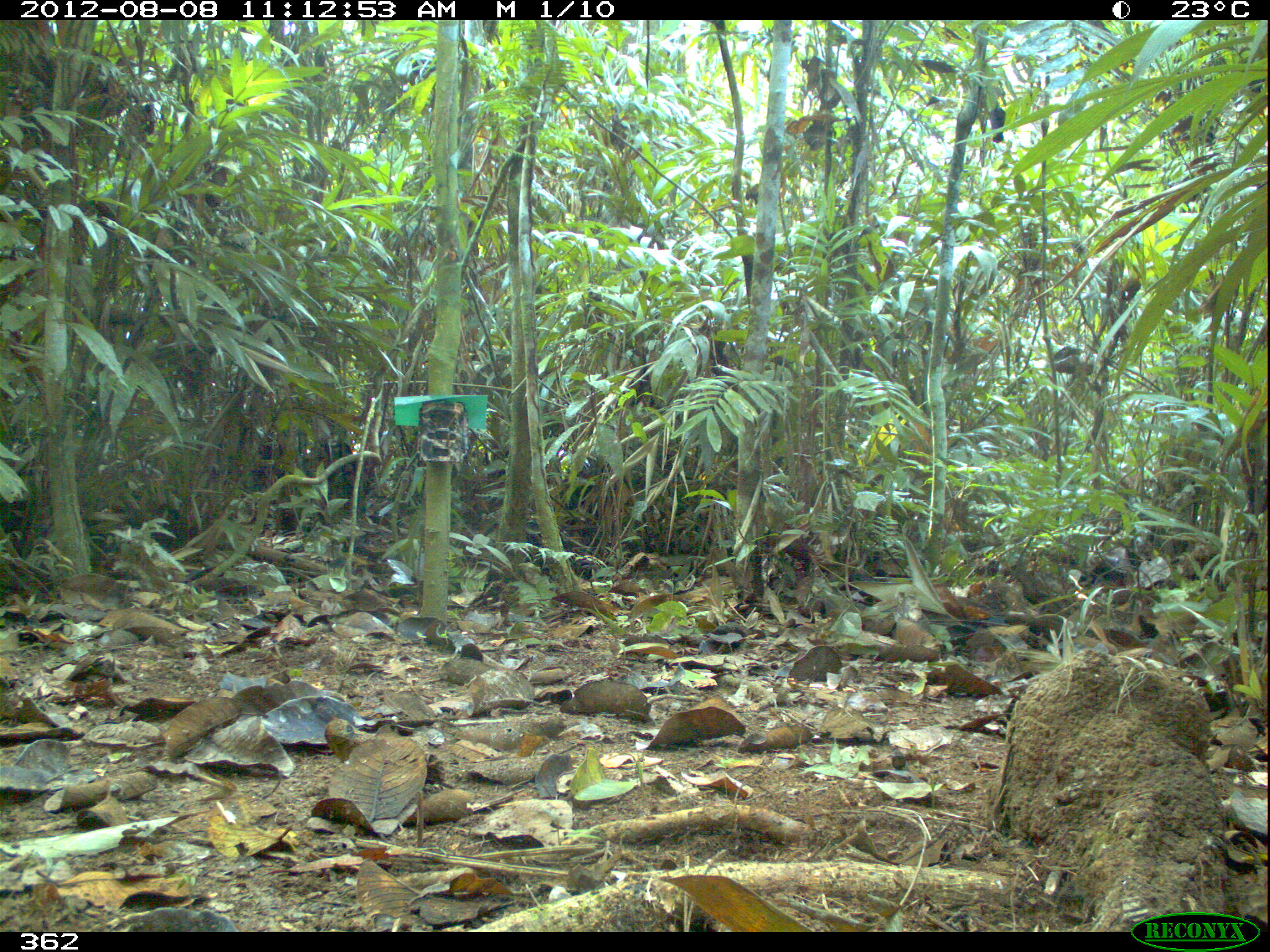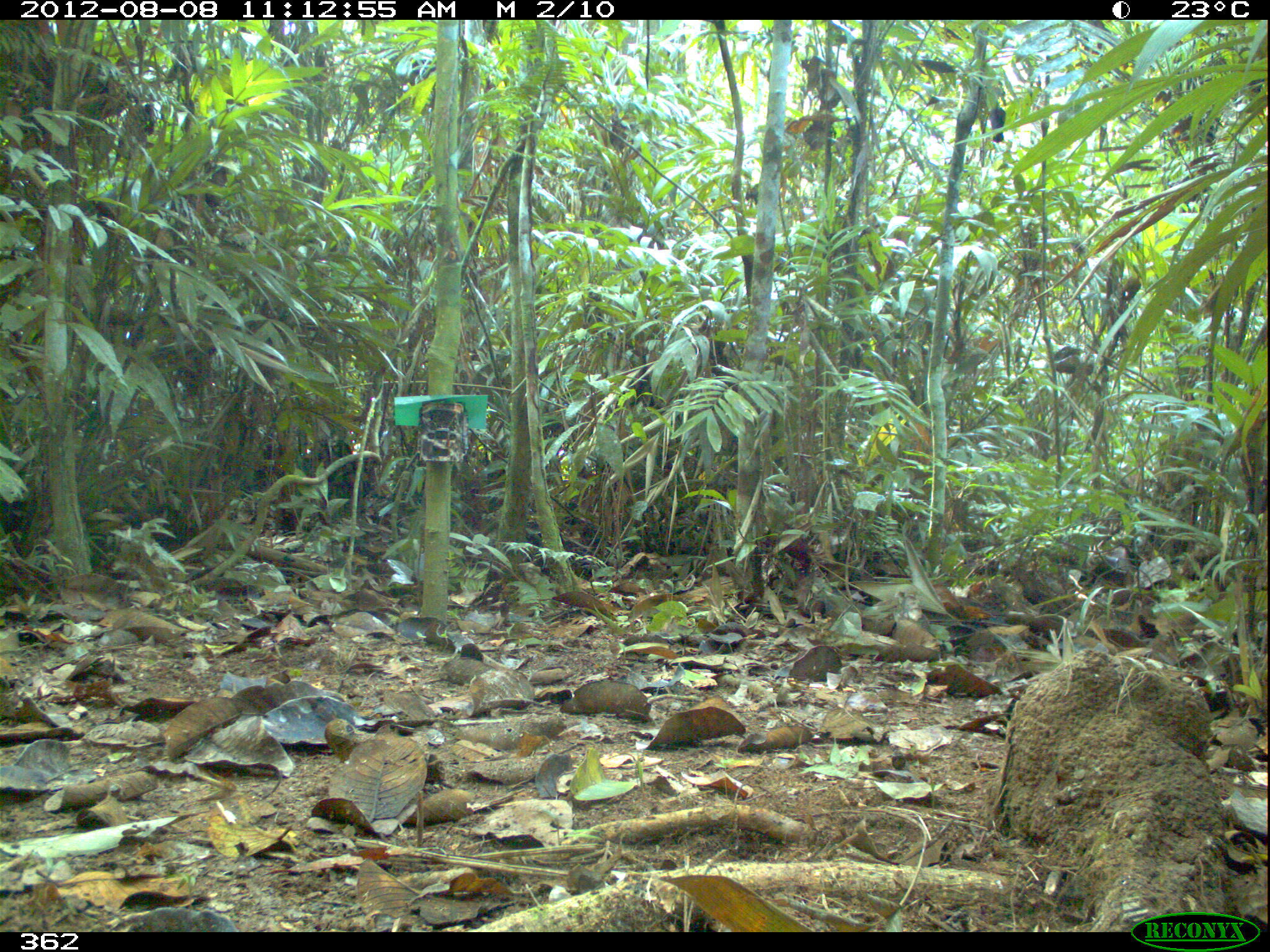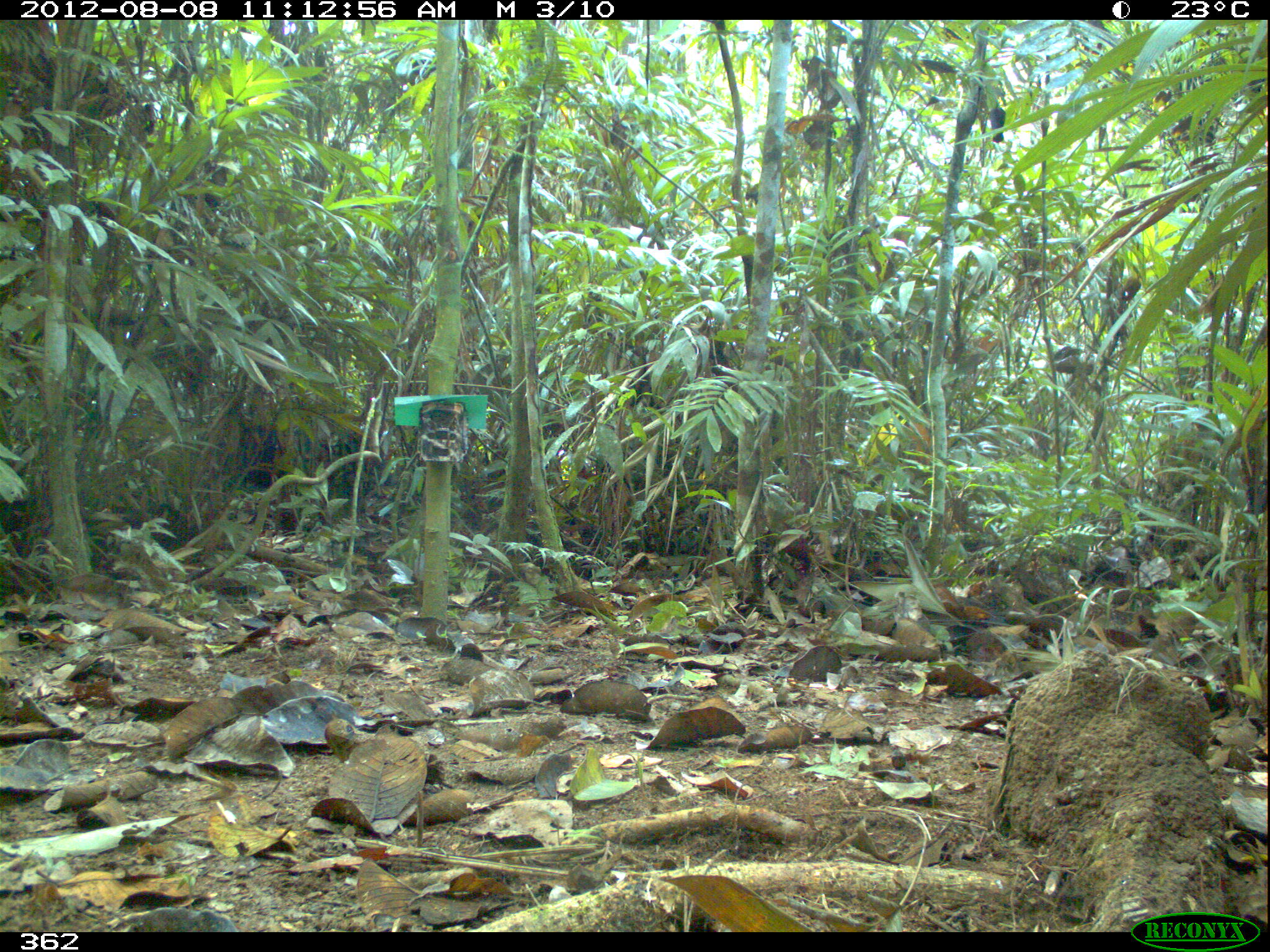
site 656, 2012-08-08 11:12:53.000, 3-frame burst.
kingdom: Animalia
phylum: Chordata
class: Mammalia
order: Artiodactyla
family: Tayassuidae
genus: Tayassu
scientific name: Tayassu pecari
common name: white-lipped peccary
Tayassu pecari (white-lipped peccary).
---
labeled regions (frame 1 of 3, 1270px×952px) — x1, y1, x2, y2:
tayassu pecari: 263, 440, 366, 509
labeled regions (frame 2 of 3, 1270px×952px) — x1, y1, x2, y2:
tayassu pecari: 258, 436, 371, 506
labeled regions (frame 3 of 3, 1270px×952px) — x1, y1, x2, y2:
tayassu pecari: 238, 424, 391, 496